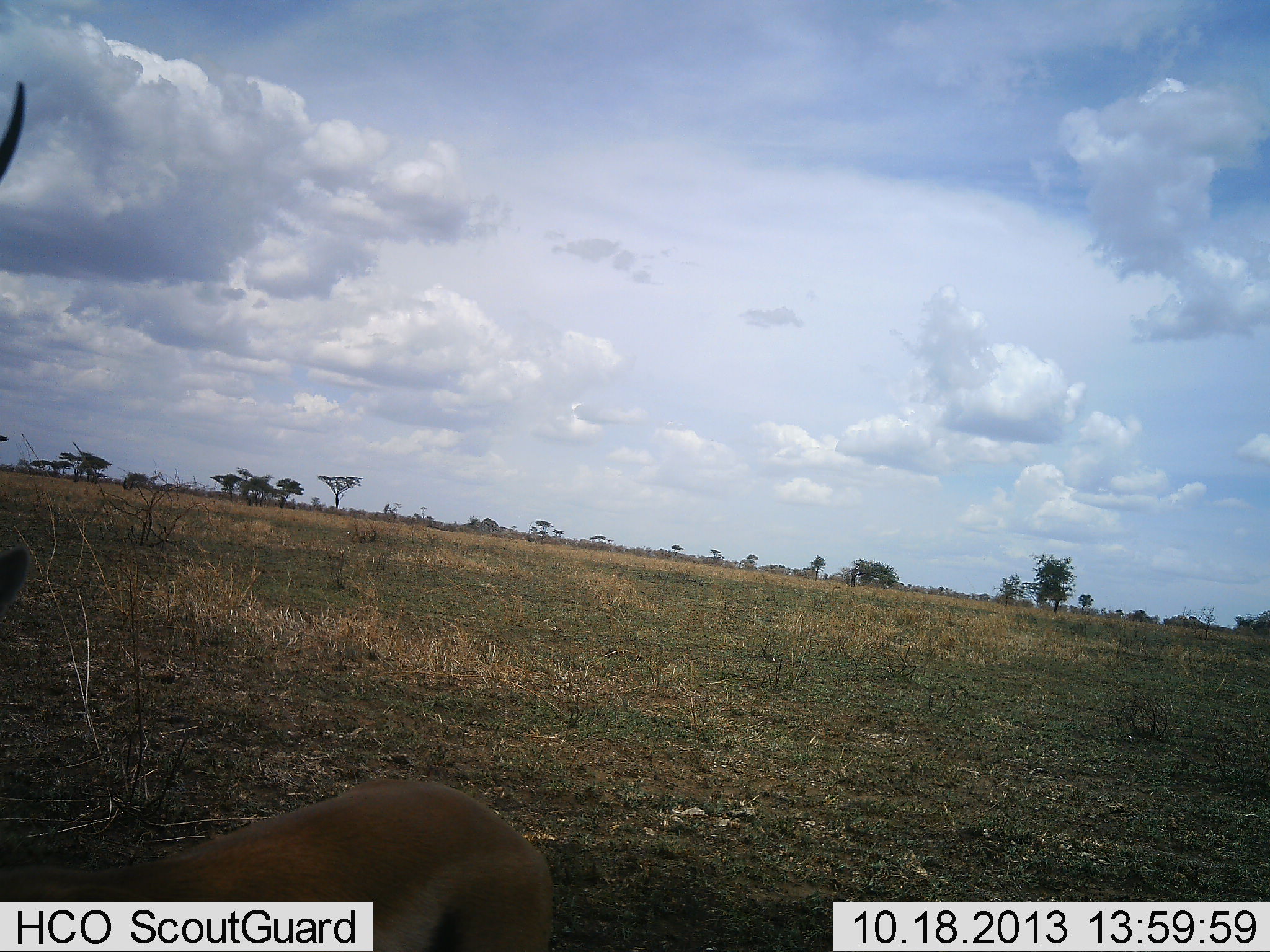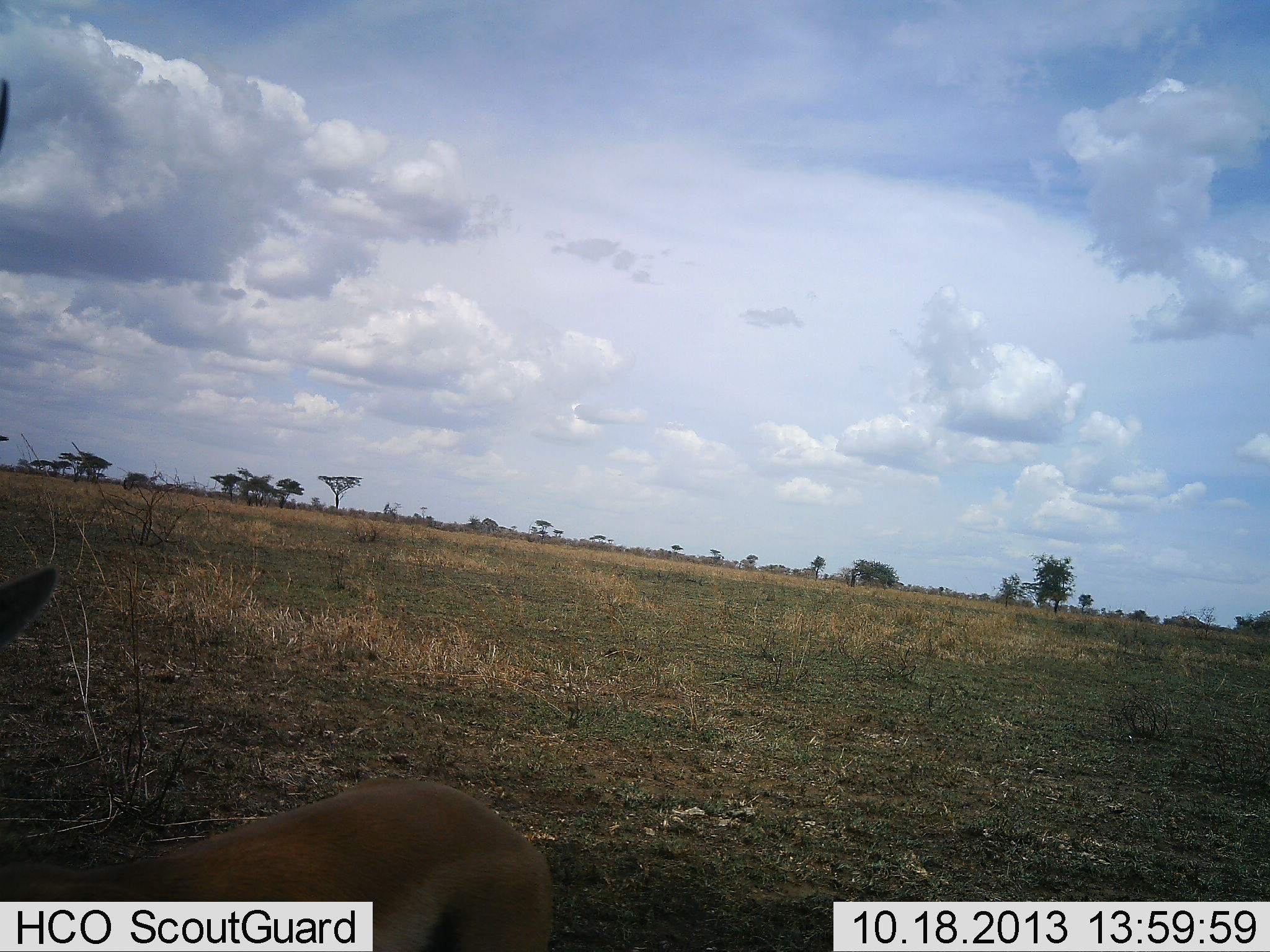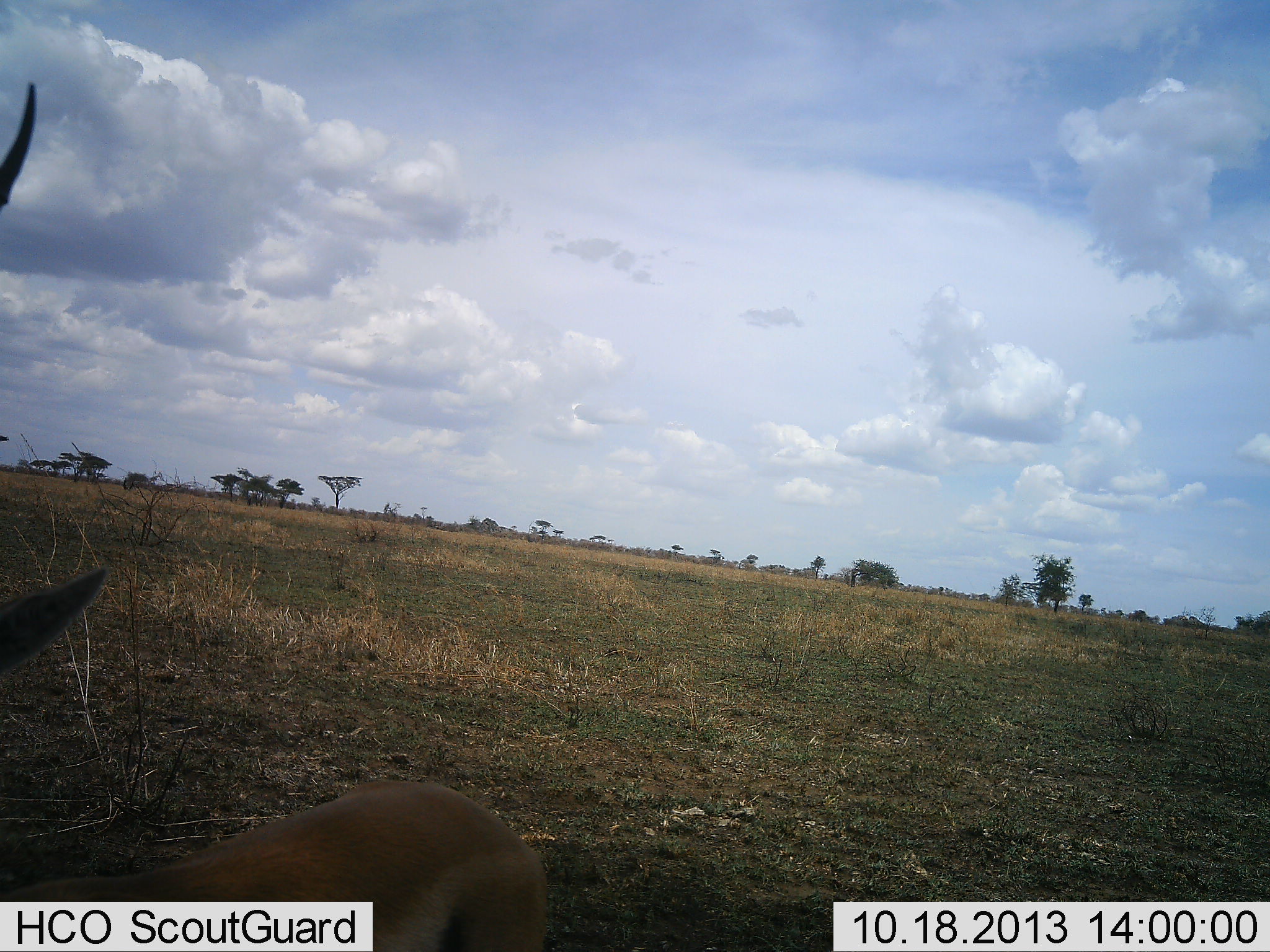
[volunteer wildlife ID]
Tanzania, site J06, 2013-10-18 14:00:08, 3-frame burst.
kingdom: Animalia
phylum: Chordata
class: Mammalia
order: Artiodactyla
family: Bovidae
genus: Eudorcas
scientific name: Eudorcas thomsonii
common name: thomson's gazelle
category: gazellethomsons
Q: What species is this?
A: Gazellethomsons (thomson's gazelle) (Eudorcas thomsonii).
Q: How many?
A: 1.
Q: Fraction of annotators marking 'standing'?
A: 92%.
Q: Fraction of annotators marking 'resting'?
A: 15%.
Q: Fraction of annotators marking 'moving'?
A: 0%.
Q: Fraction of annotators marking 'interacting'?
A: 0%.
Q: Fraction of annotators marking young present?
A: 0%.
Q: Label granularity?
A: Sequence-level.